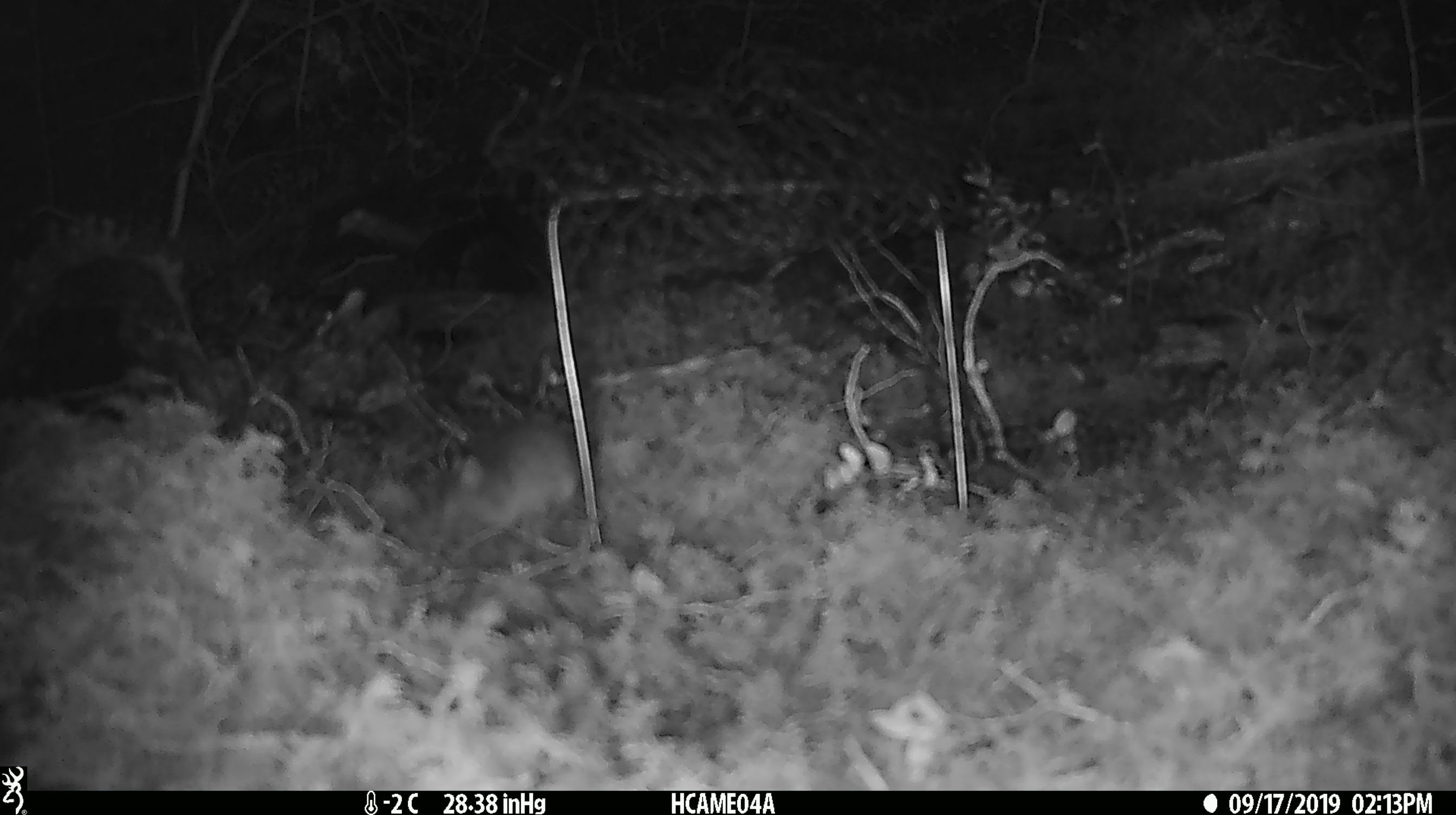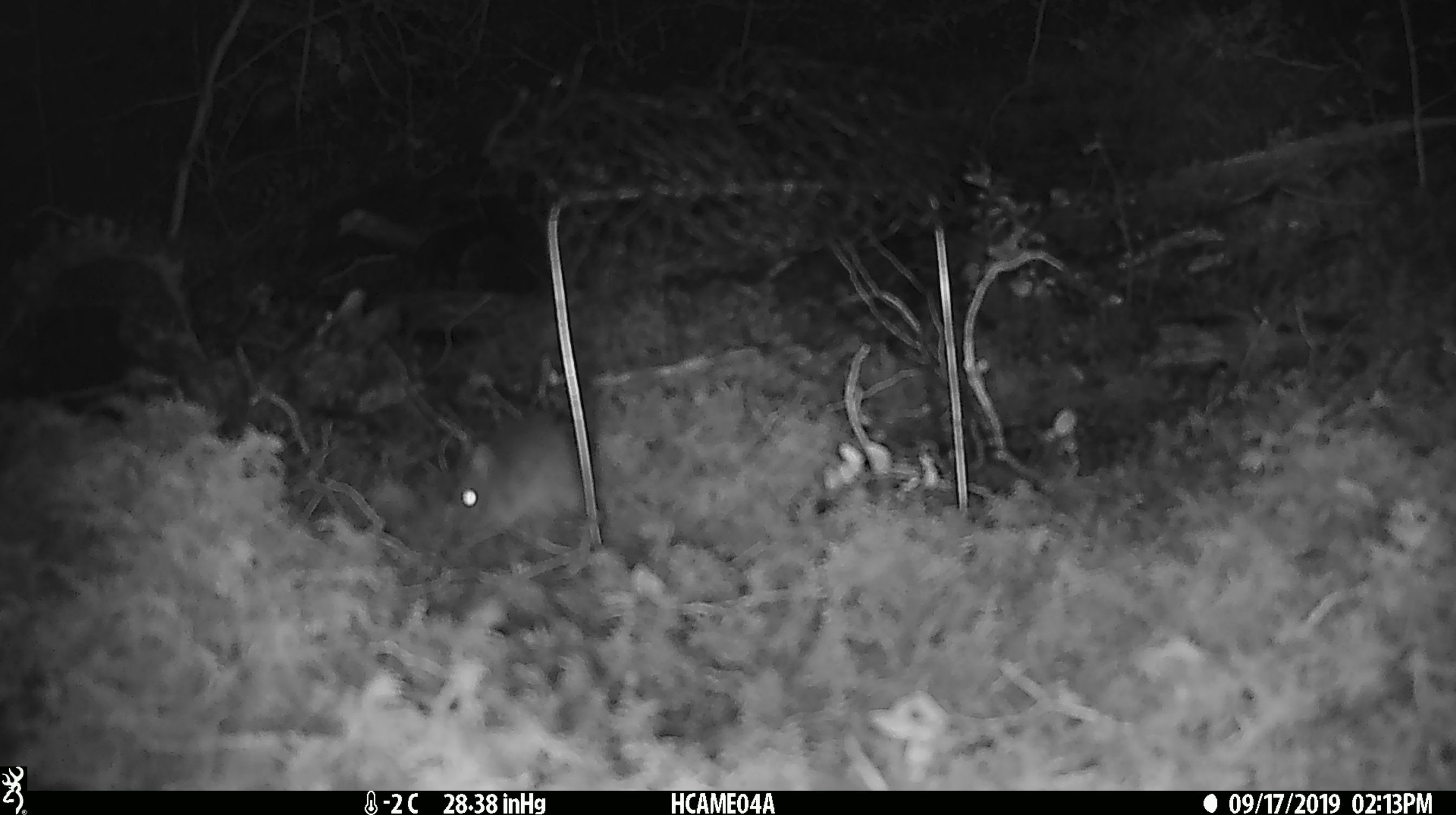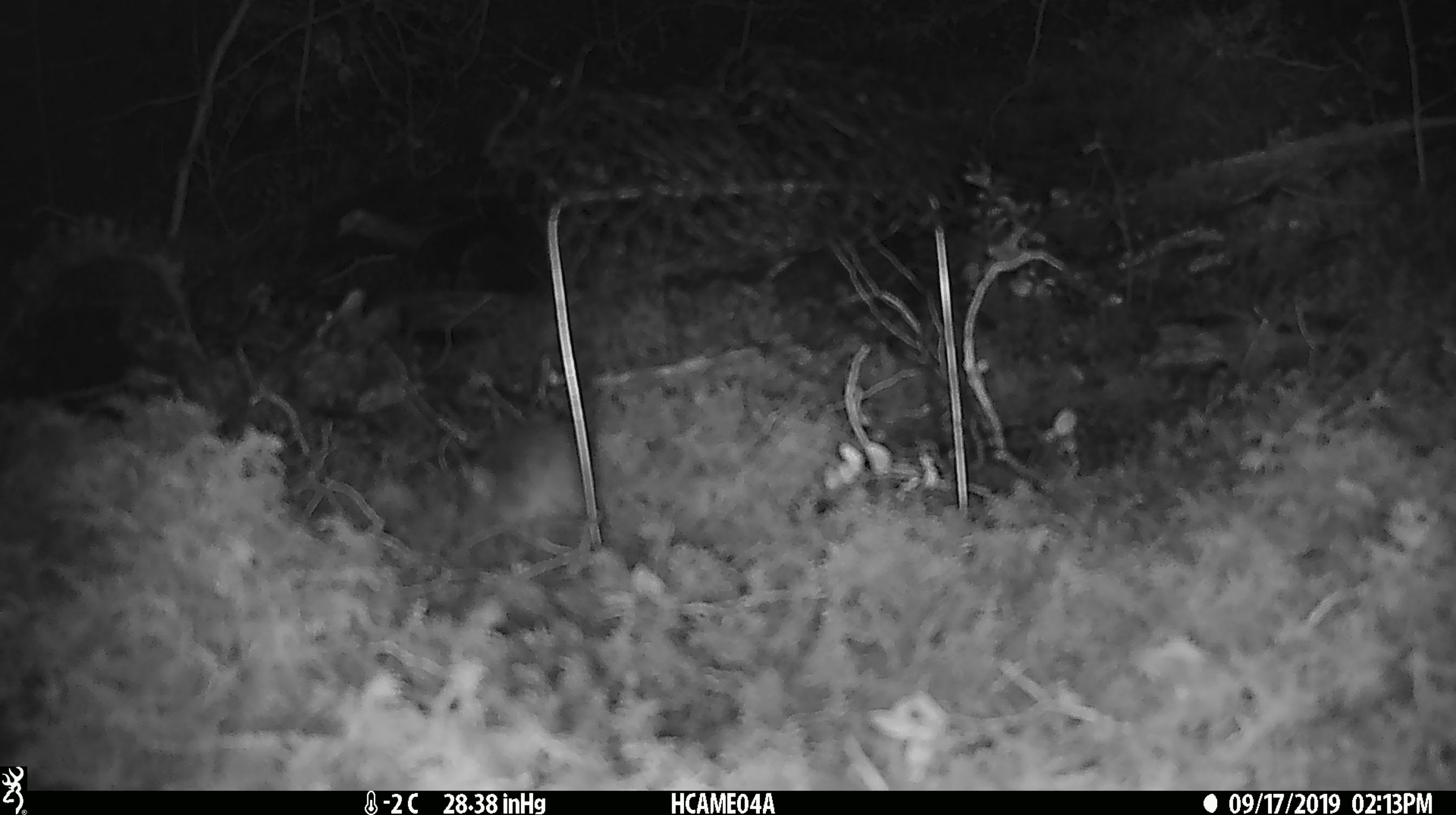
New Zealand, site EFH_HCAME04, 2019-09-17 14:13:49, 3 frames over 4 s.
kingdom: Animalia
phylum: Chordata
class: Mammalia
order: Rodentia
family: Muridae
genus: Mus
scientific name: Mus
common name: mouse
Mouse (Mus).